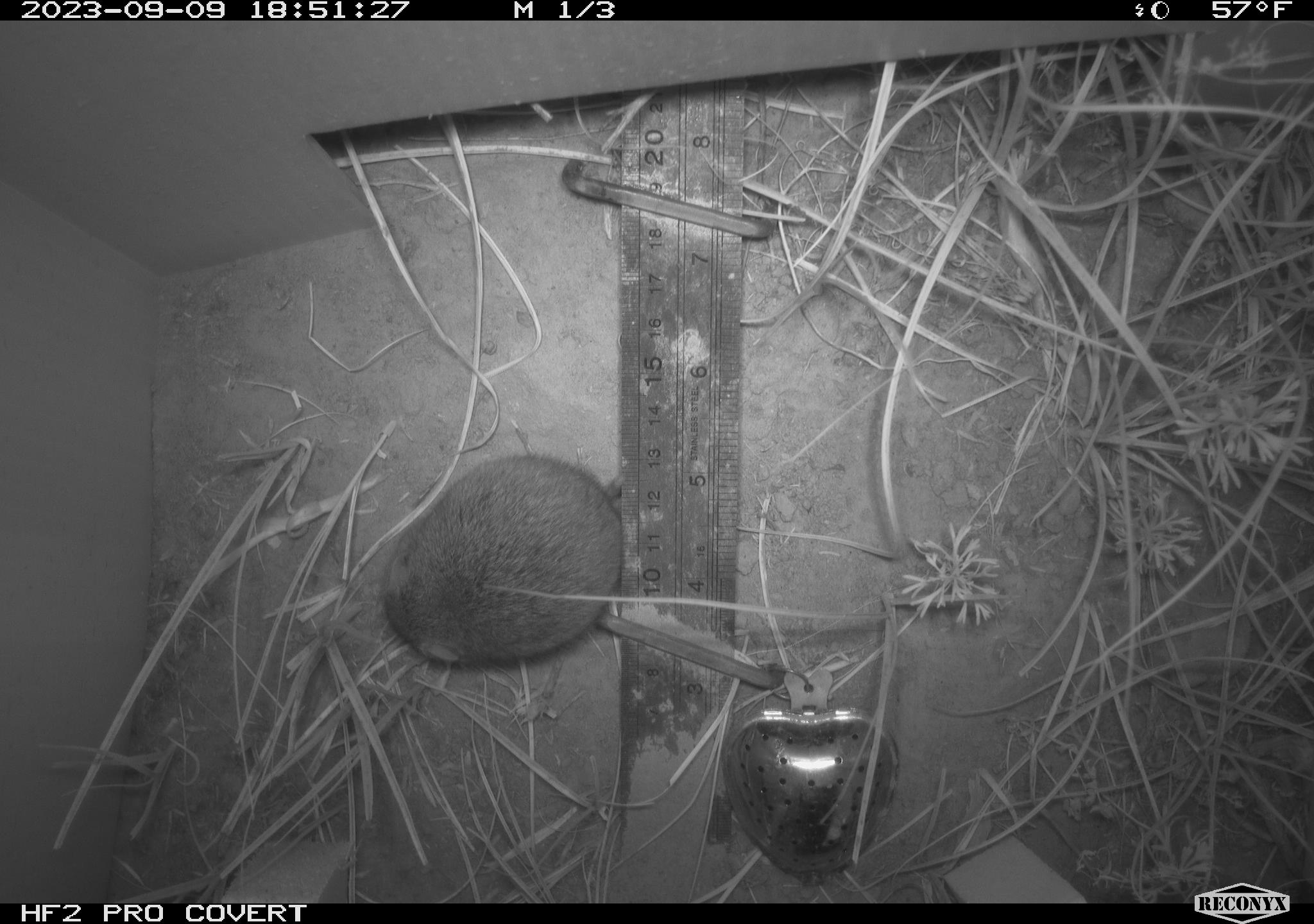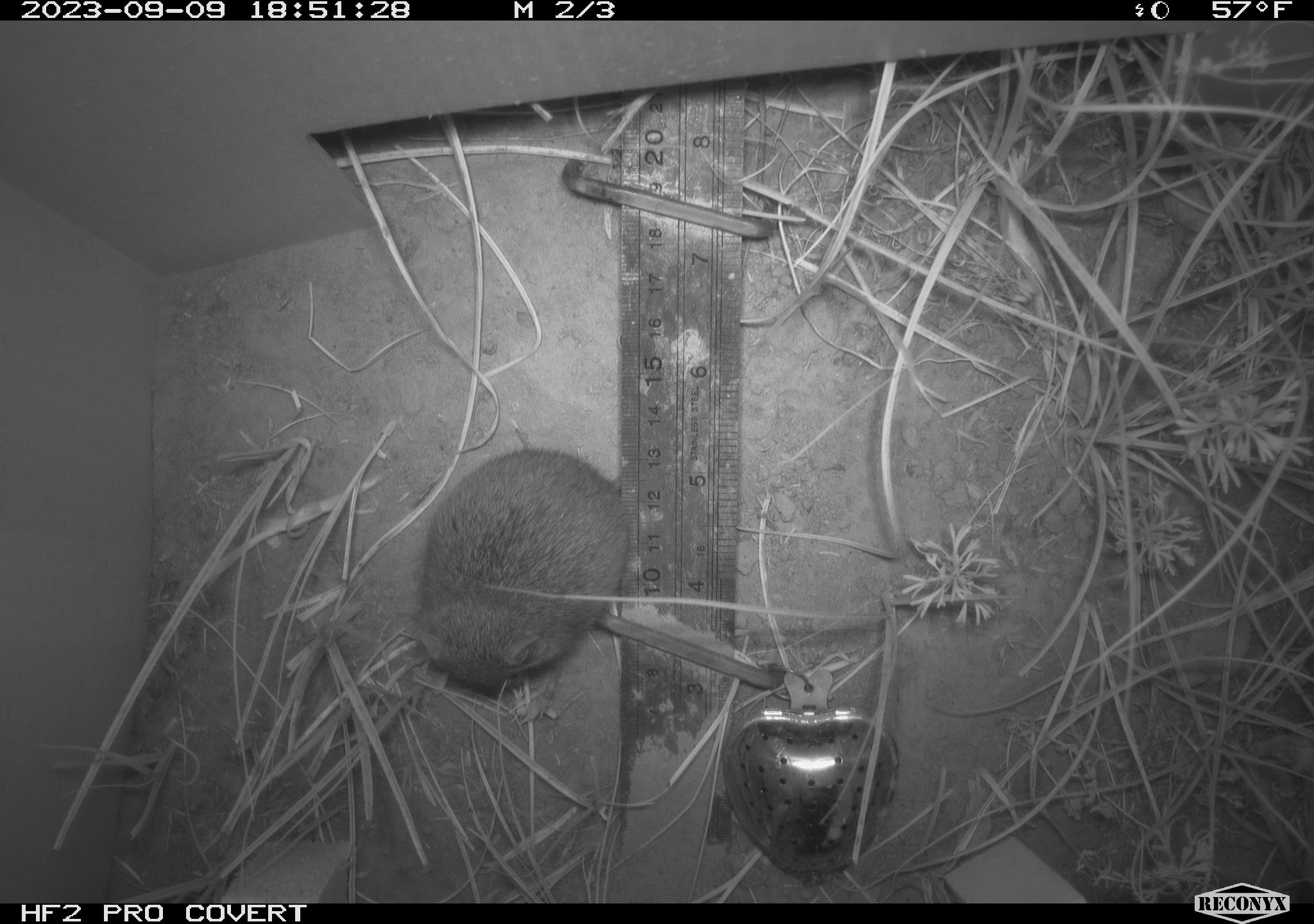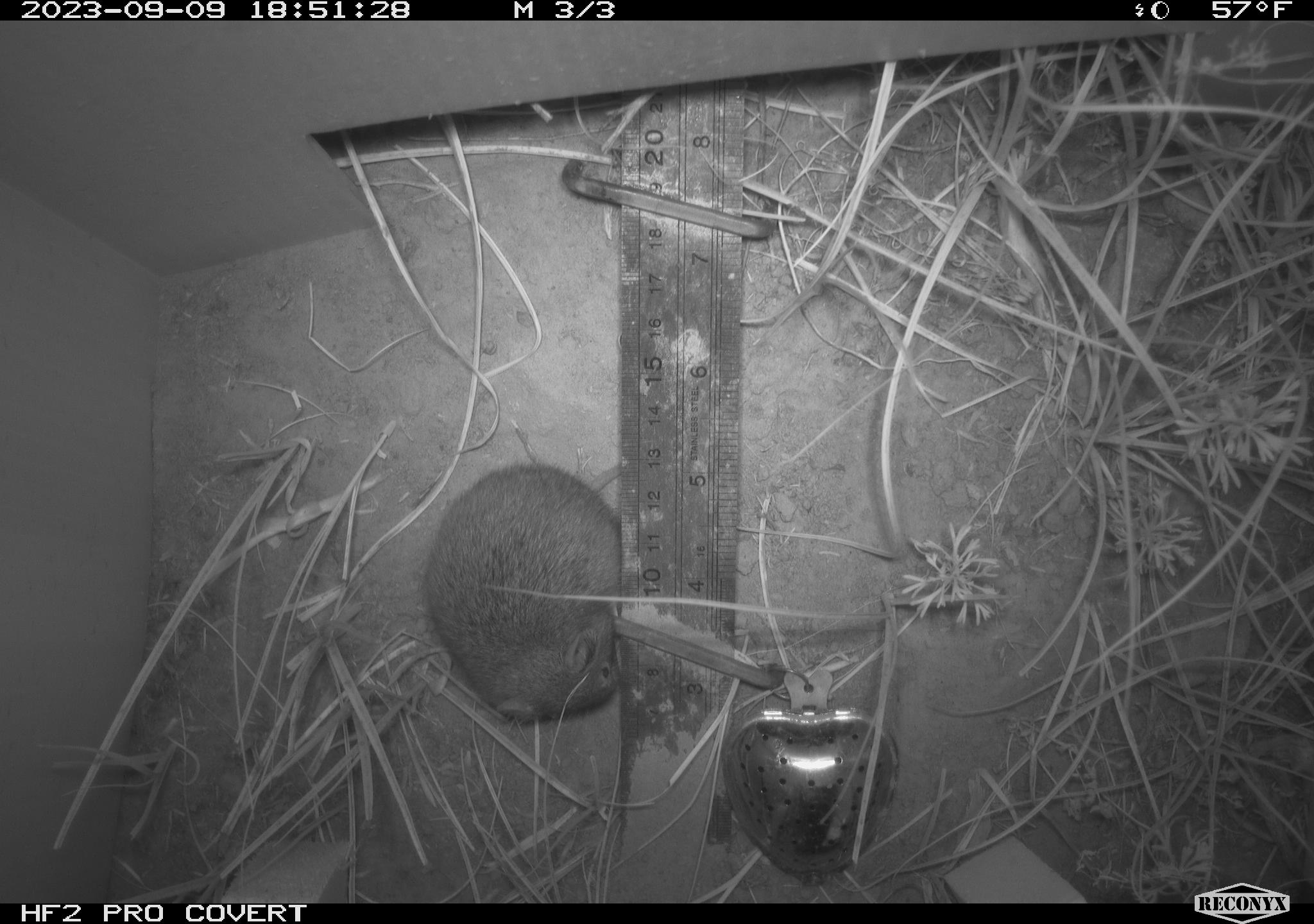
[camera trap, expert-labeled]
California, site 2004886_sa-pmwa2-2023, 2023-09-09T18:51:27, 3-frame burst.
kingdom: Animalia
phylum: Chordata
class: Mammalia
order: Rodentia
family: Cricetidae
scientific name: Cricetidae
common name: hamsters, voles, lemmings, and allies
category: cricetidae family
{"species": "cricetidae family (hamsters, voles, lemmings, and allies) (Cricetidae)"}